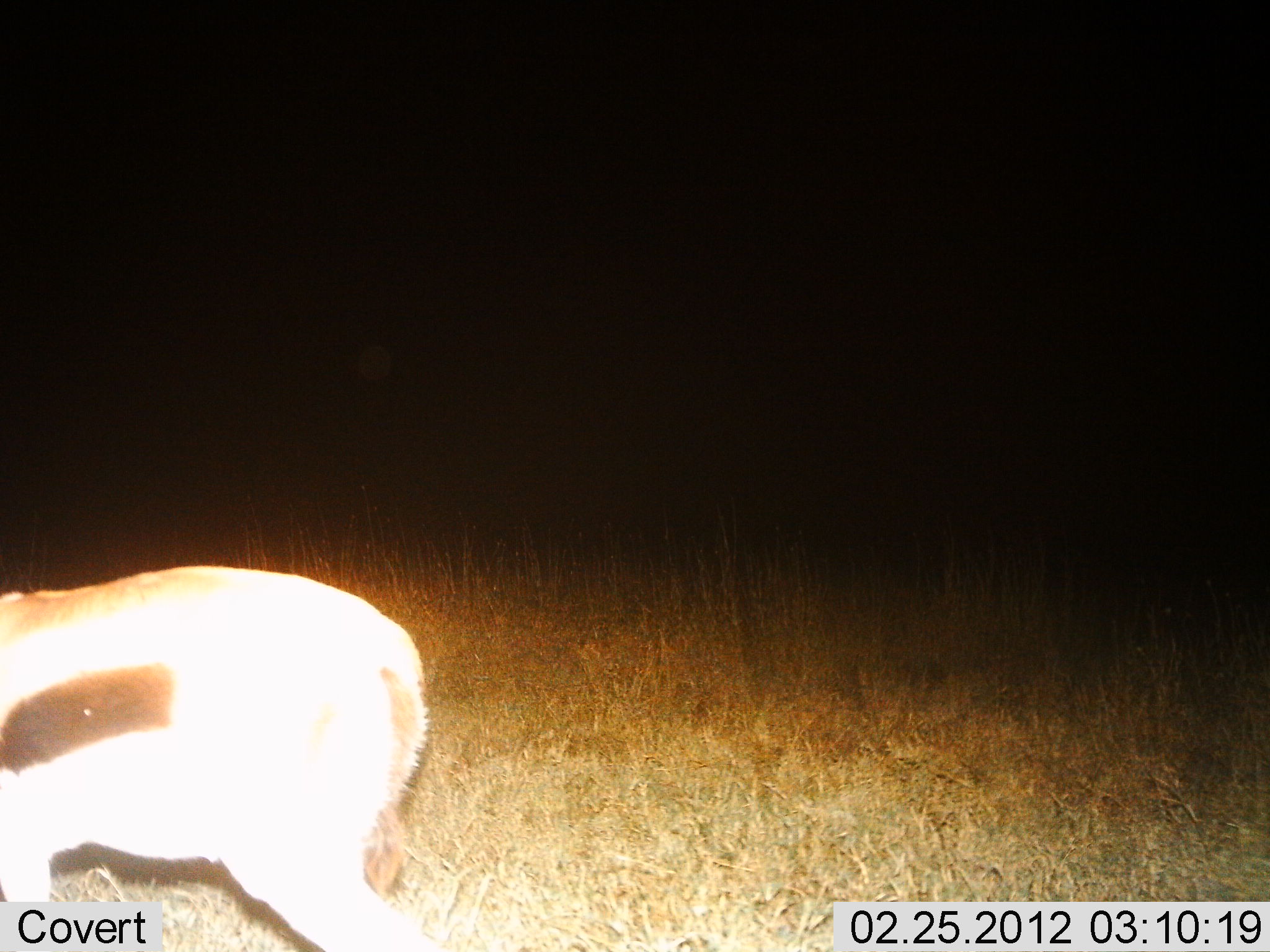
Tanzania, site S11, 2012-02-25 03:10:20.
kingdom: Animalia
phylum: Chordata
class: Mammalia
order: Artiodactyla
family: Bovidae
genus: Eudorcas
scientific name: Eudorcas thomsonii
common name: thomson's gazelle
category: gazellethomsons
Gazellethomsons (thomson's gazelle) (Eudorcas thomsonii), count 1. Behavior (volunteer vote fractions): standing 100%, resting 0%, moving 0%, interacting 0%. Young present (vote fraction): 0%. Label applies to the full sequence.